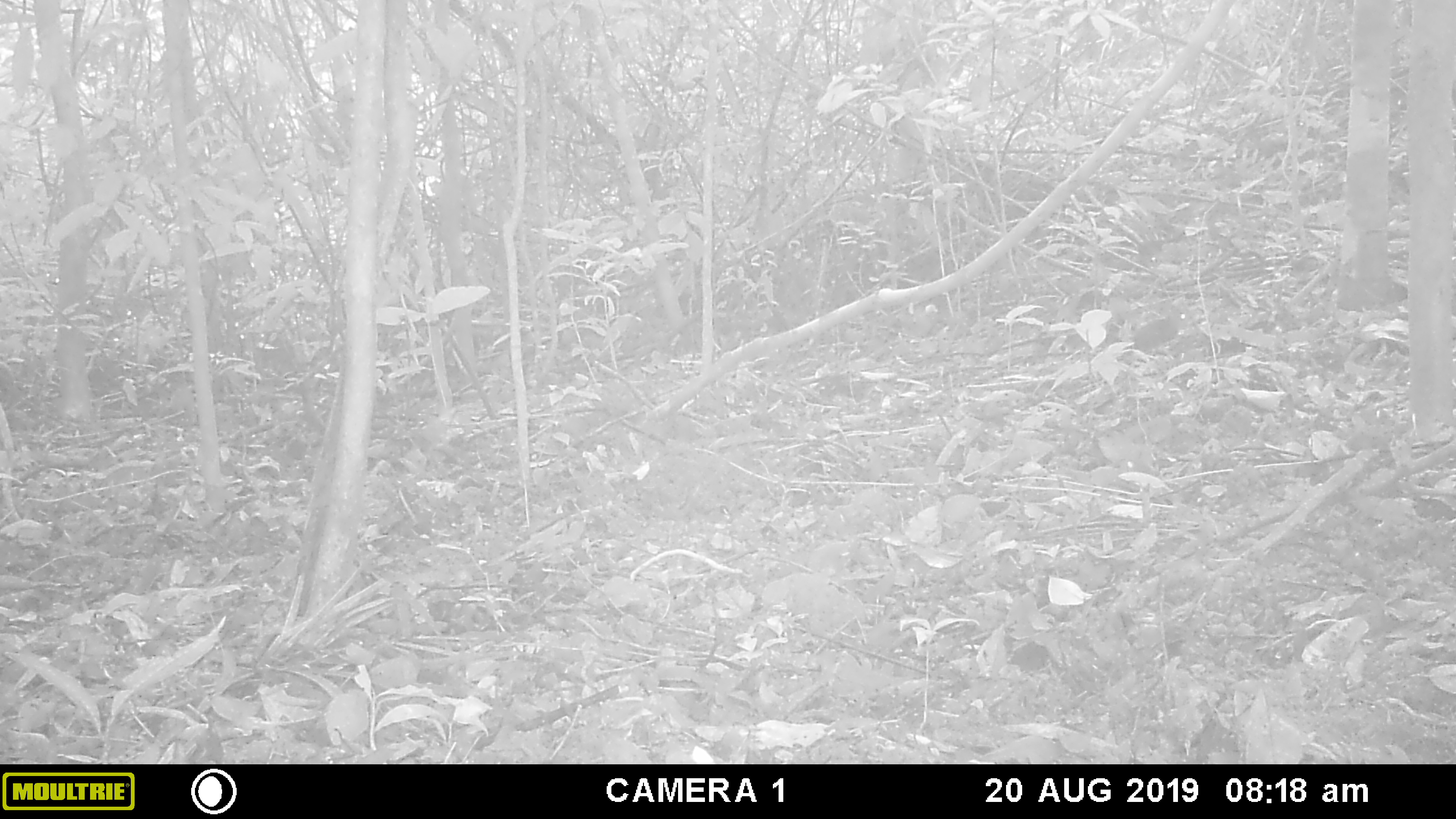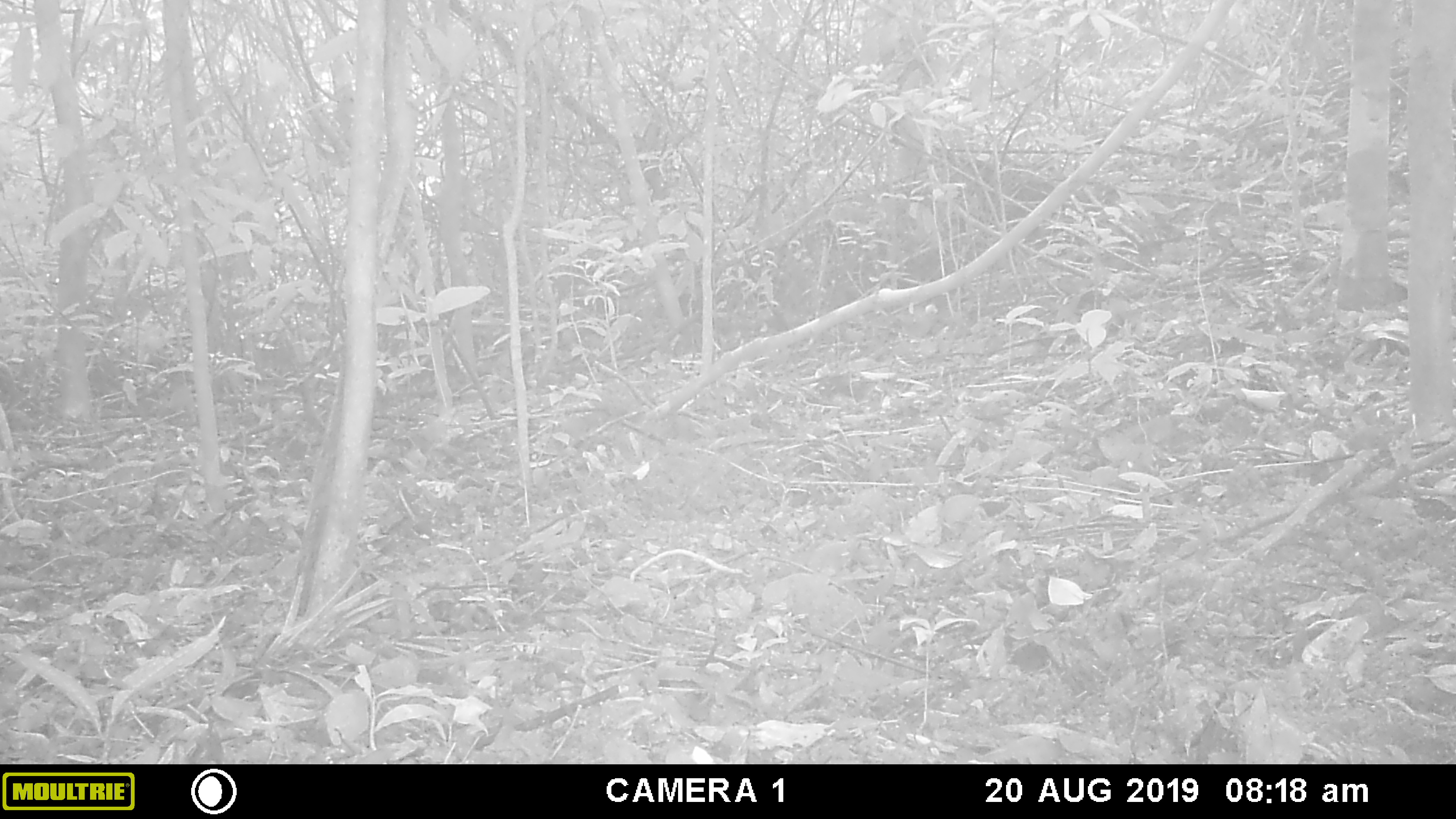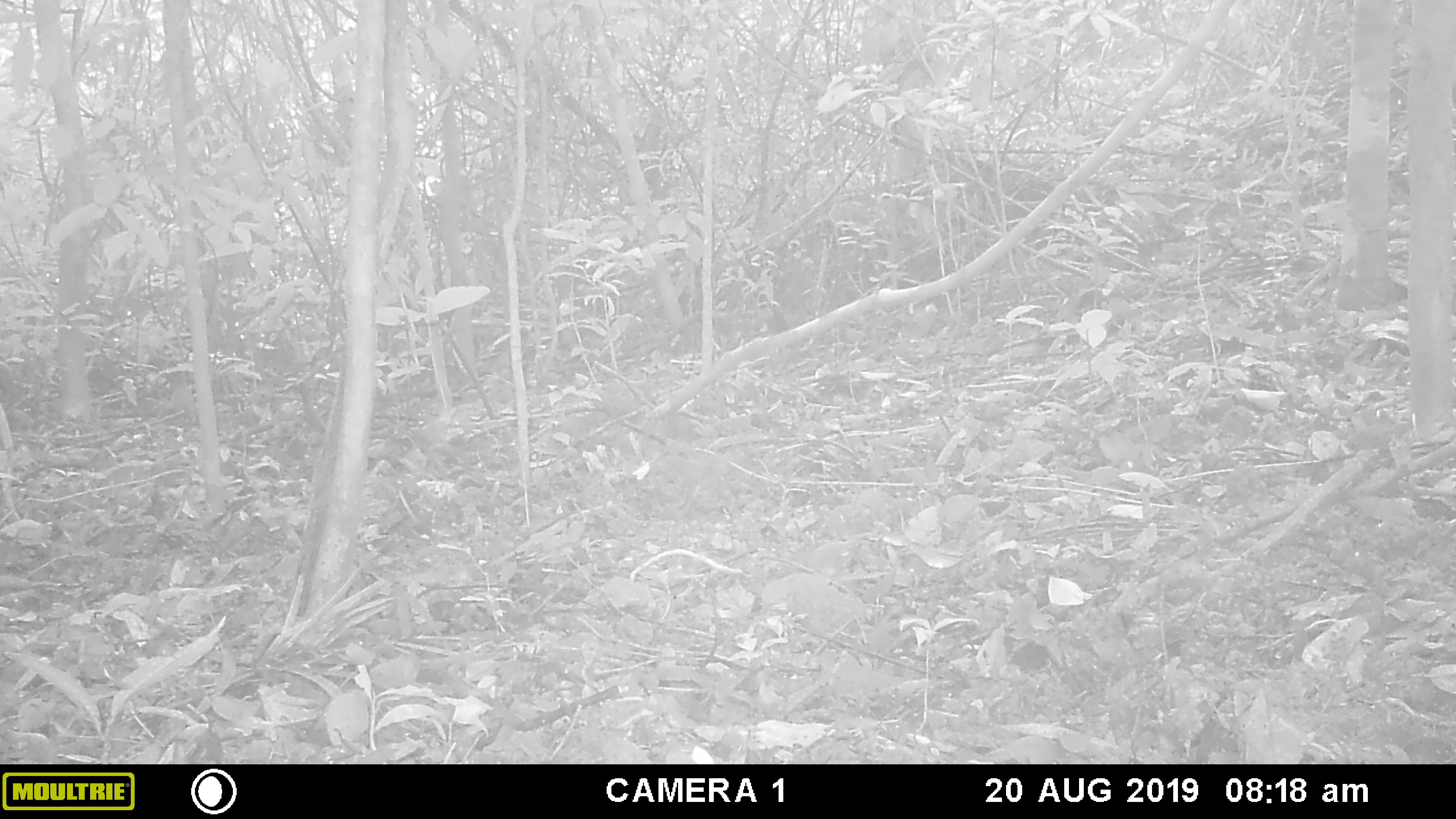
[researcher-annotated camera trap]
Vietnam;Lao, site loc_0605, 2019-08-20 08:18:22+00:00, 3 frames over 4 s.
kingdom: Animalia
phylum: Chordata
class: Mammalia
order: Rodentia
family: Sciuridae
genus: Dremomys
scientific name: Dremomys rufigenis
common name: red-cheeked squirrel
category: red cheeked squirrel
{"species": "red cheeked squirrel (red-cheeked squirrel) (Dremomys rufigenis)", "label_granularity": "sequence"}